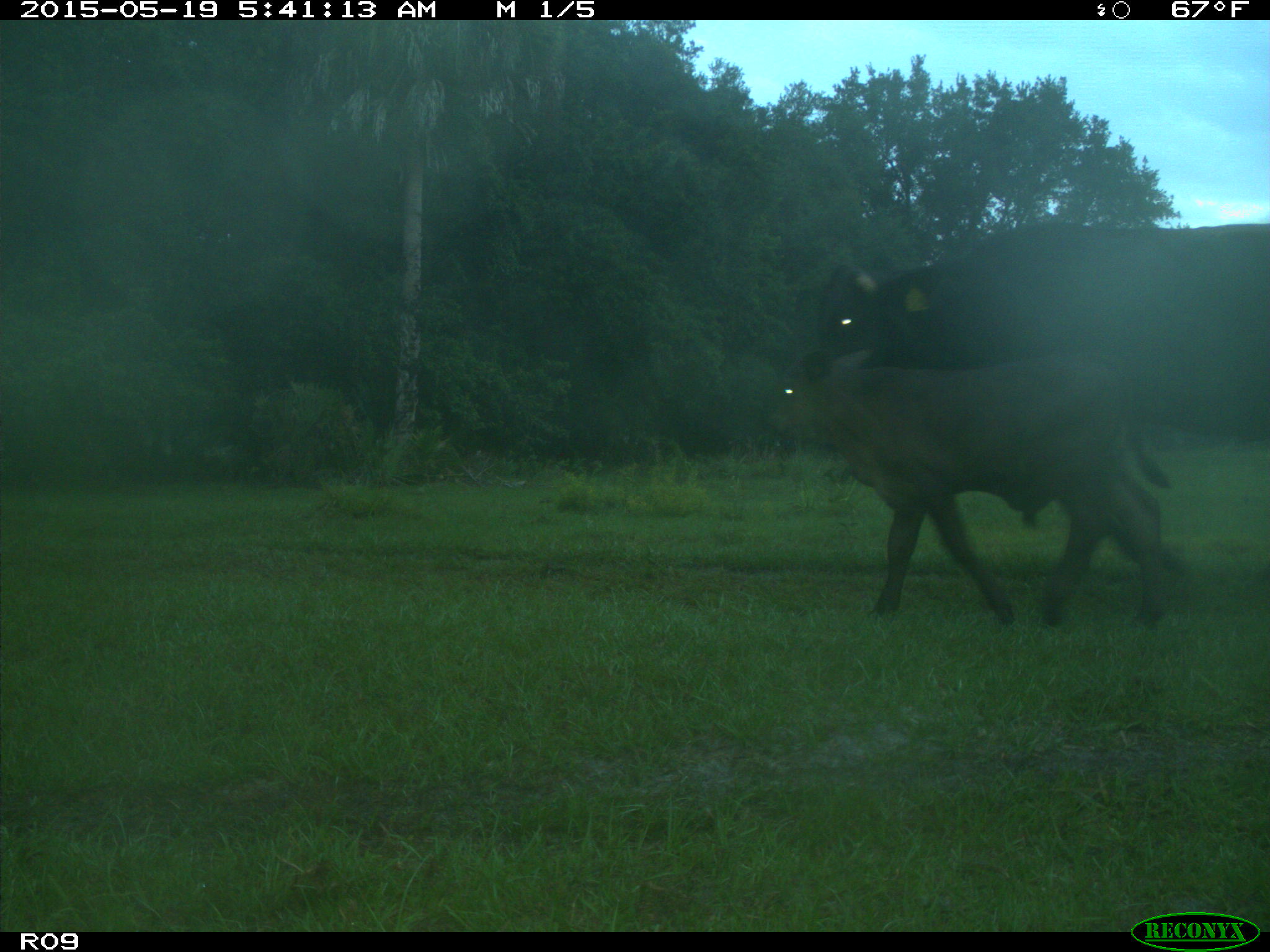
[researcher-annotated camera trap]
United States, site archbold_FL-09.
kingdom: Animalia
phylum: Chordata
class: Mammalia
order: Artiodactyla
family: Bovidae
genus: Bos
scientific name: Bos taurus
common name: domestic cow